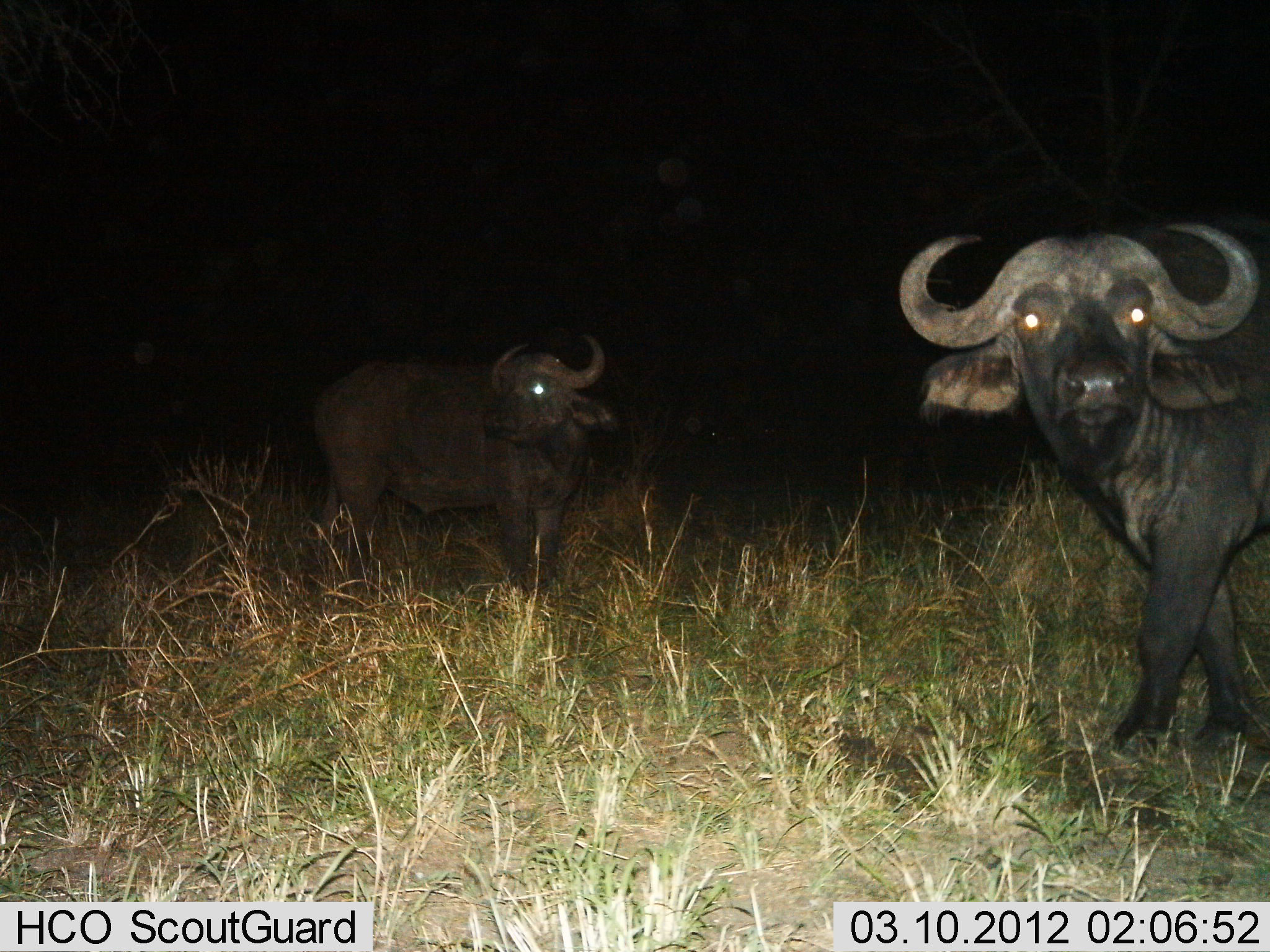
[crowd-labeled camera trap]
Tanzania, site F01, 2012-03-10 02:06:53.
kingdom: Animalia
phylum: Chordata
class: Mammalia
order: Artiodactyla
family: Bovidae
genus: Syncerus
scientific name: Syncerus caffer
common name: cape buffalo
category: buffalo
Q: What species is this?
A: Buffalo (cape buffalo) (Syncerus caffer).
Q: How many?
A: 2.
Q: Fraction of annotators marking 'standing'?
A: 89%.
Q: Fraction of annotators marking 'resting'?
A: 5%.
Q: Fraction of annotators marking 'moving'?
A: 21%.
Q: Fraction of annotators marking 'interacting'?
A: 0%.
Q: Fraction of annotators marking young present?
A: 5%.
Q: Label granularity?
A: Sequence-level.